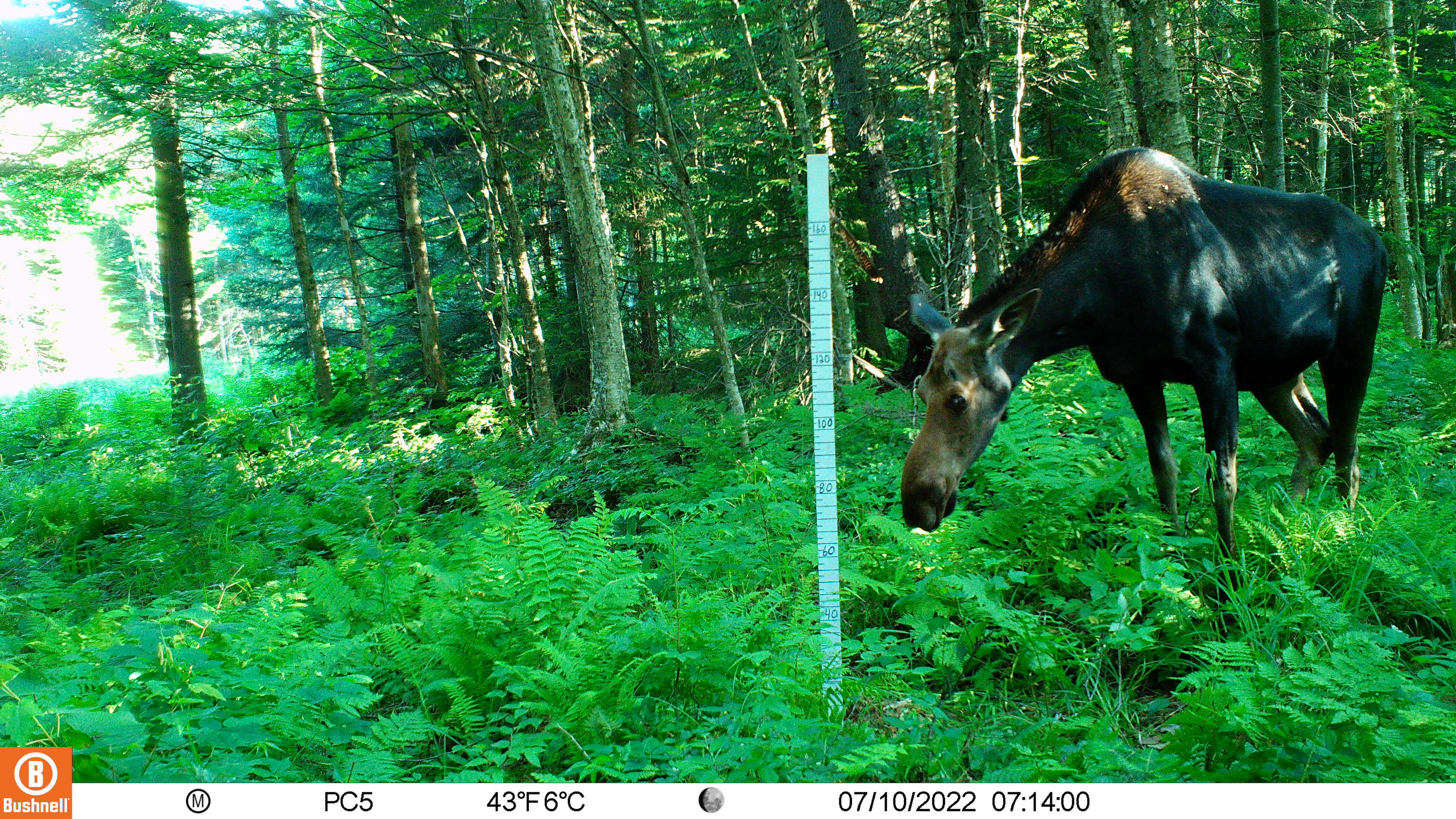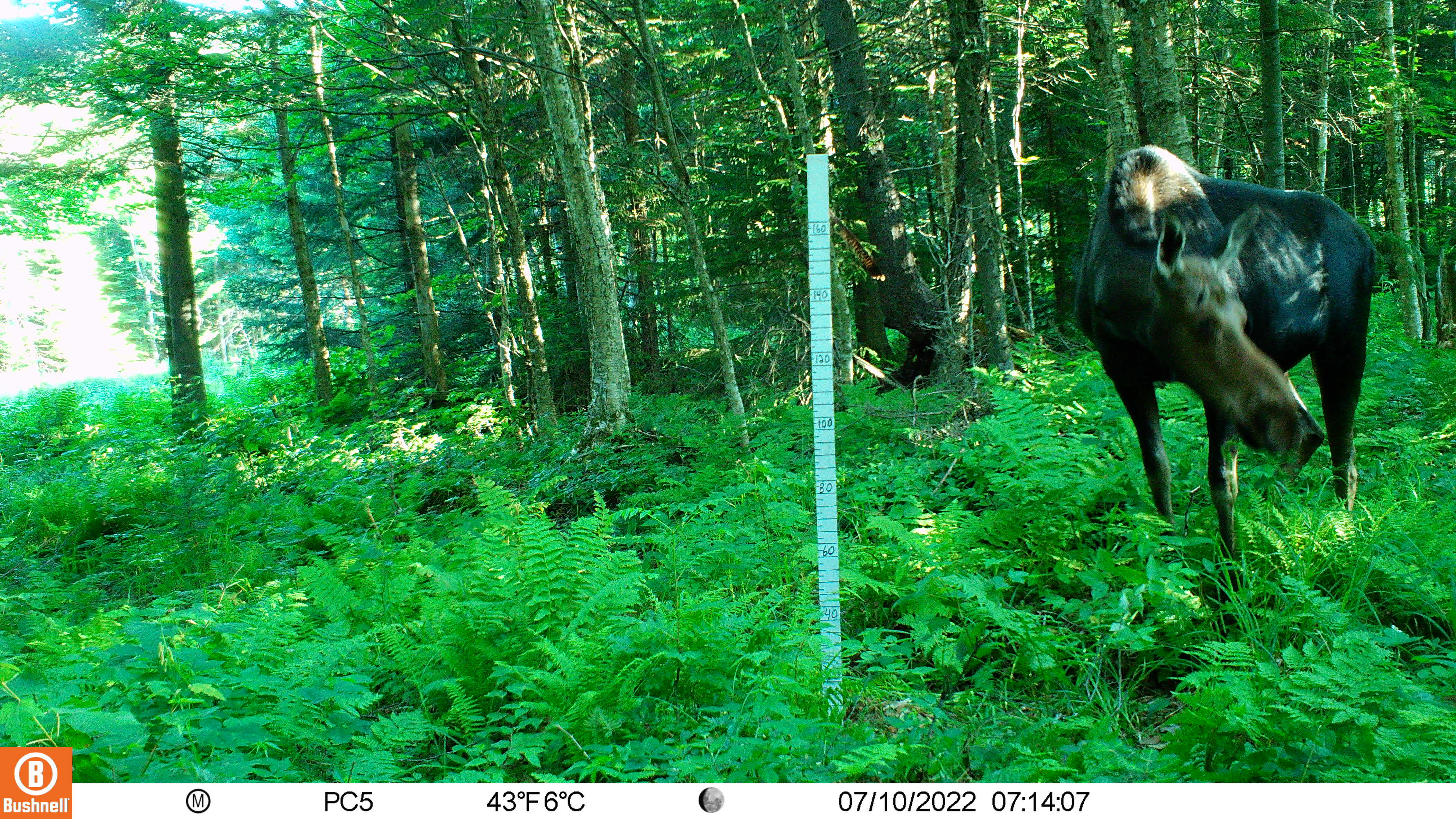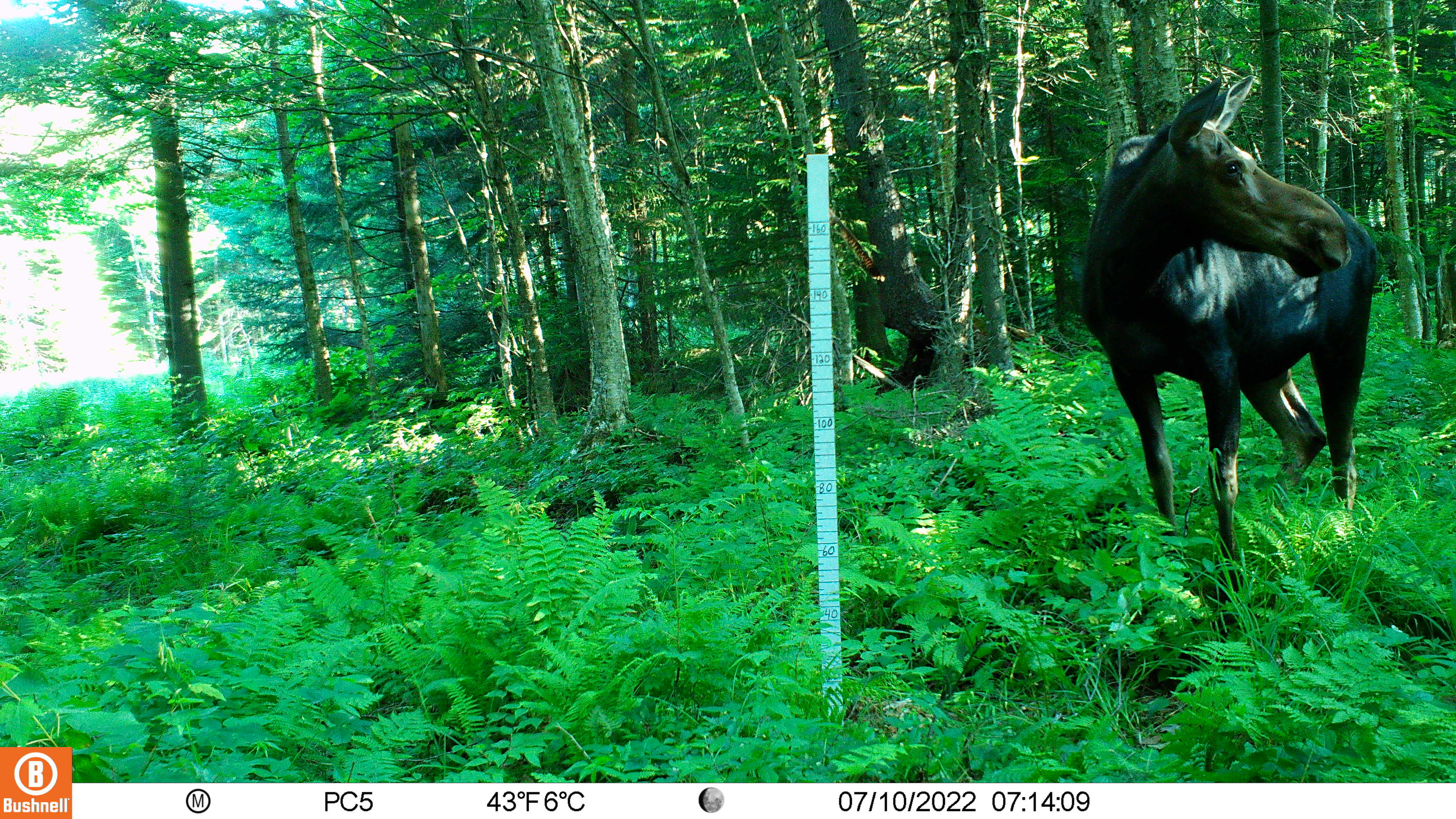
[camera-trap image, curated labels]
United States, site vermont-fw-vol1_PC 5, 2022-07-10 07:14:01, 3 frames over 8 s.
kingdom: Animalia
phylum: Chordata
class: Mammalia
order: Artiodactyla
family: Cervidae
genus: Alces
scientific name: Alces alces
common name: moose